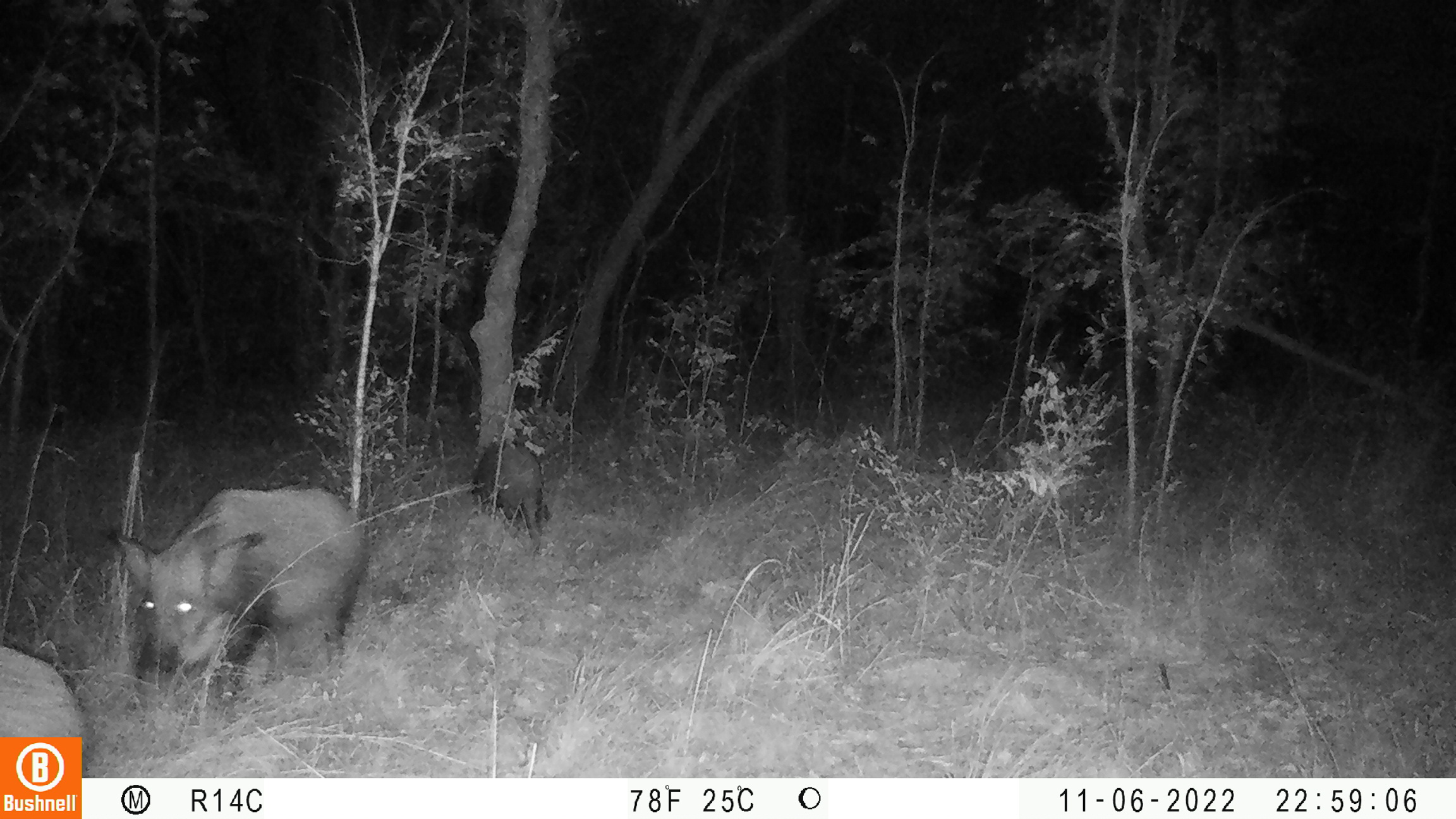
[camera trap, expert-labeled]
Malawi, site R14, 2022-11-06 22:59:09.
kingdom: Animalia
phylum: Chordata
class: Mammalia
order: Artiodactyla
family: Suidae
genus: Potamochoerus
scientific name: Potamochoerus larvatus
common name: bushpig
Bushpig (Potamochoerus larvatus), count 3.